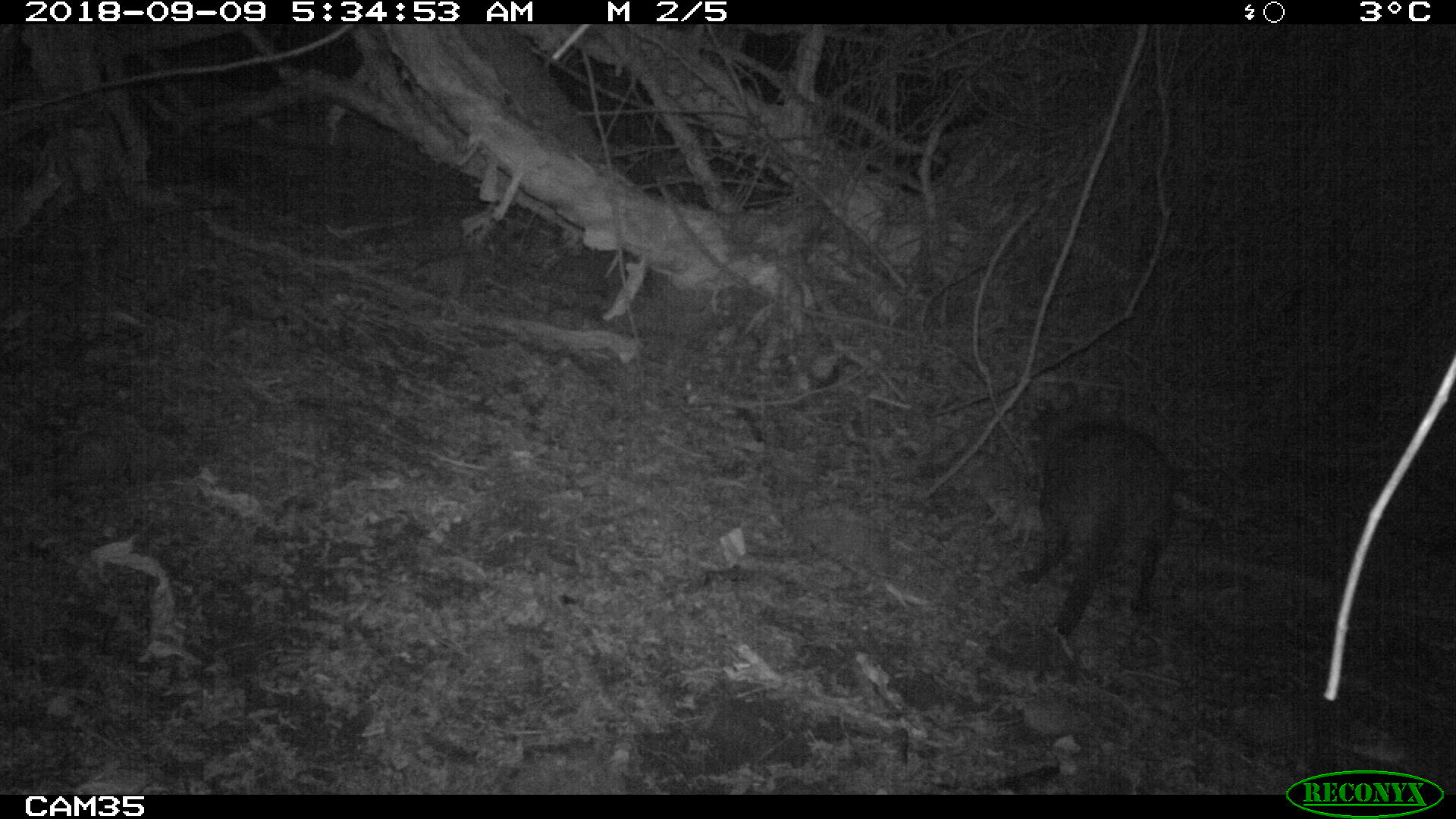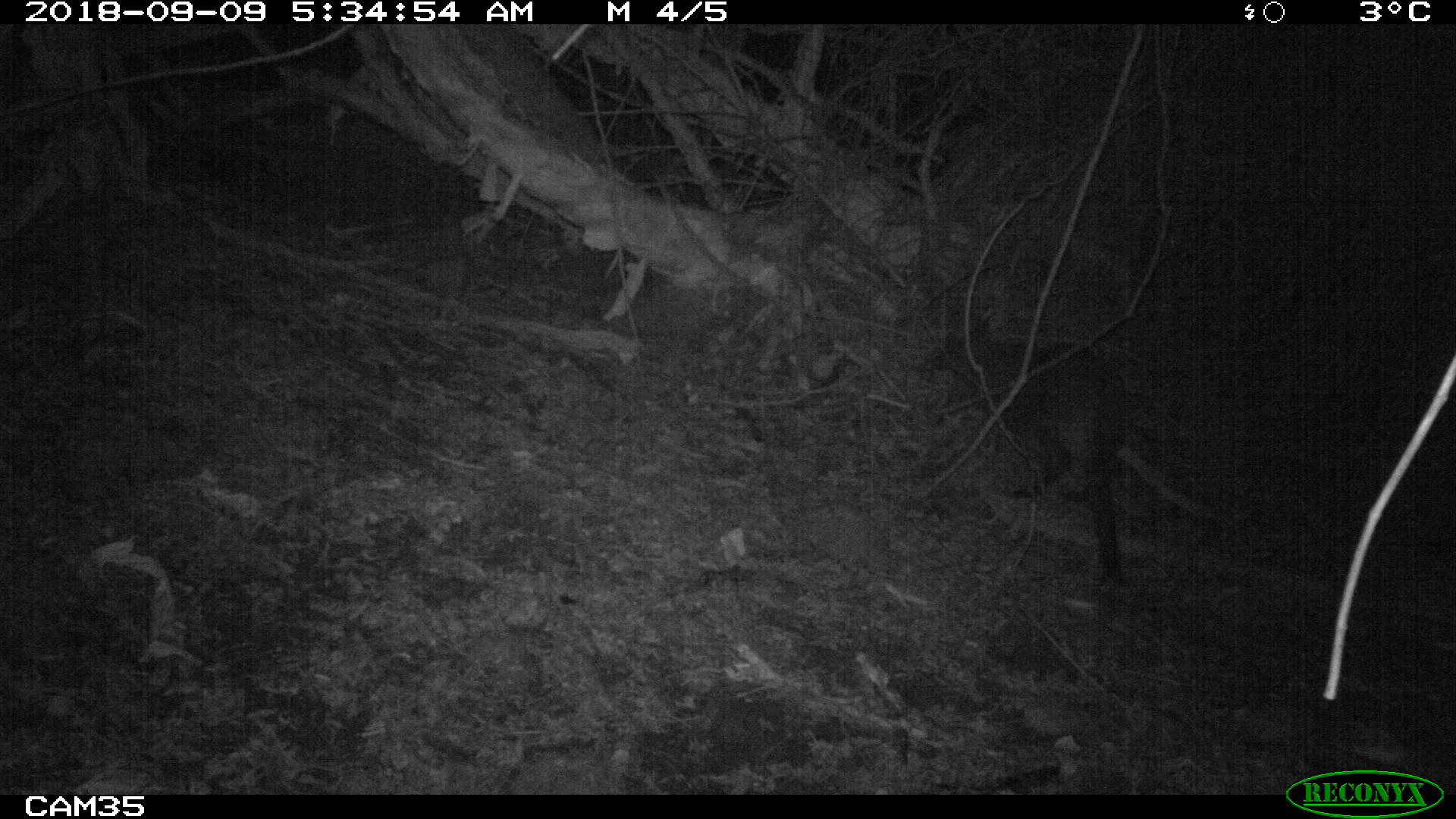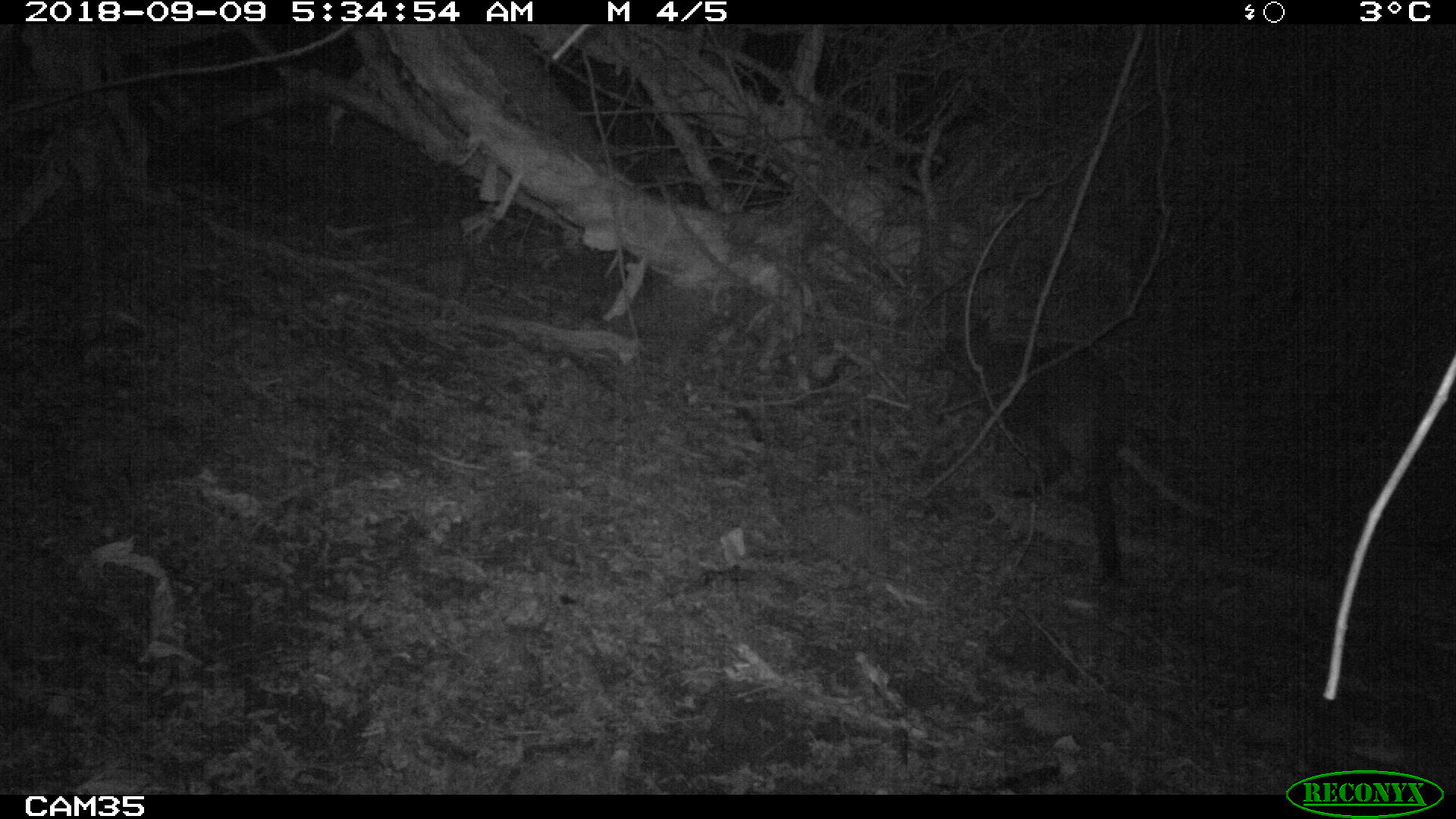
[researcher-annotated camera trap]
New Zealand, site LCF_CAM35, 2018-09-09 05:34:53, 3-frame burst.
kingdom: Animalia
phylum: Chordata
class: Mammalia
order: Diprotodontia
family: Macropodidae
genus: Notamacropus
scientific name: Notamacropus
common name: wallaby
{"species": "wallaby (Notamacropus)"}